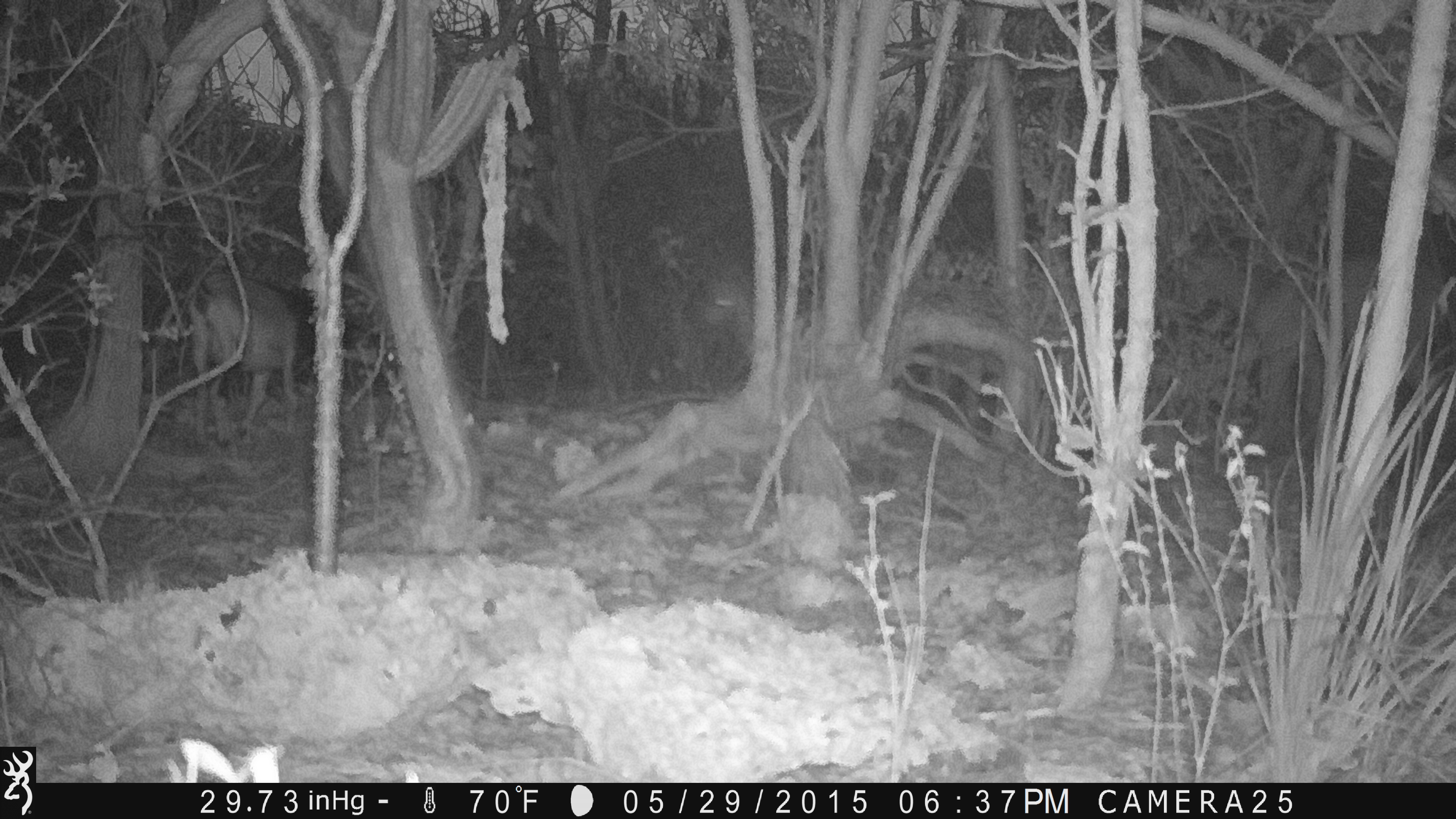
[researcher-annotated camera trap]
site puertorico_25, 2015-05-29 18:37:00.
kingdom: Animalia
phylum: Chordata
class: Mammalia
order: Artiodactyla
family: Bovidae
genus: Capra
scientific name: Capra hircus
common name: goat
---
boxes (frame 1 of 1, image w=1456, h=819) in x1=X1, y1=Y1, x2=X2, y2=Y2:
goat: x1=187, y1=273, x2=305, y2=433; x1=697, y1=268, x2=751, y2=337